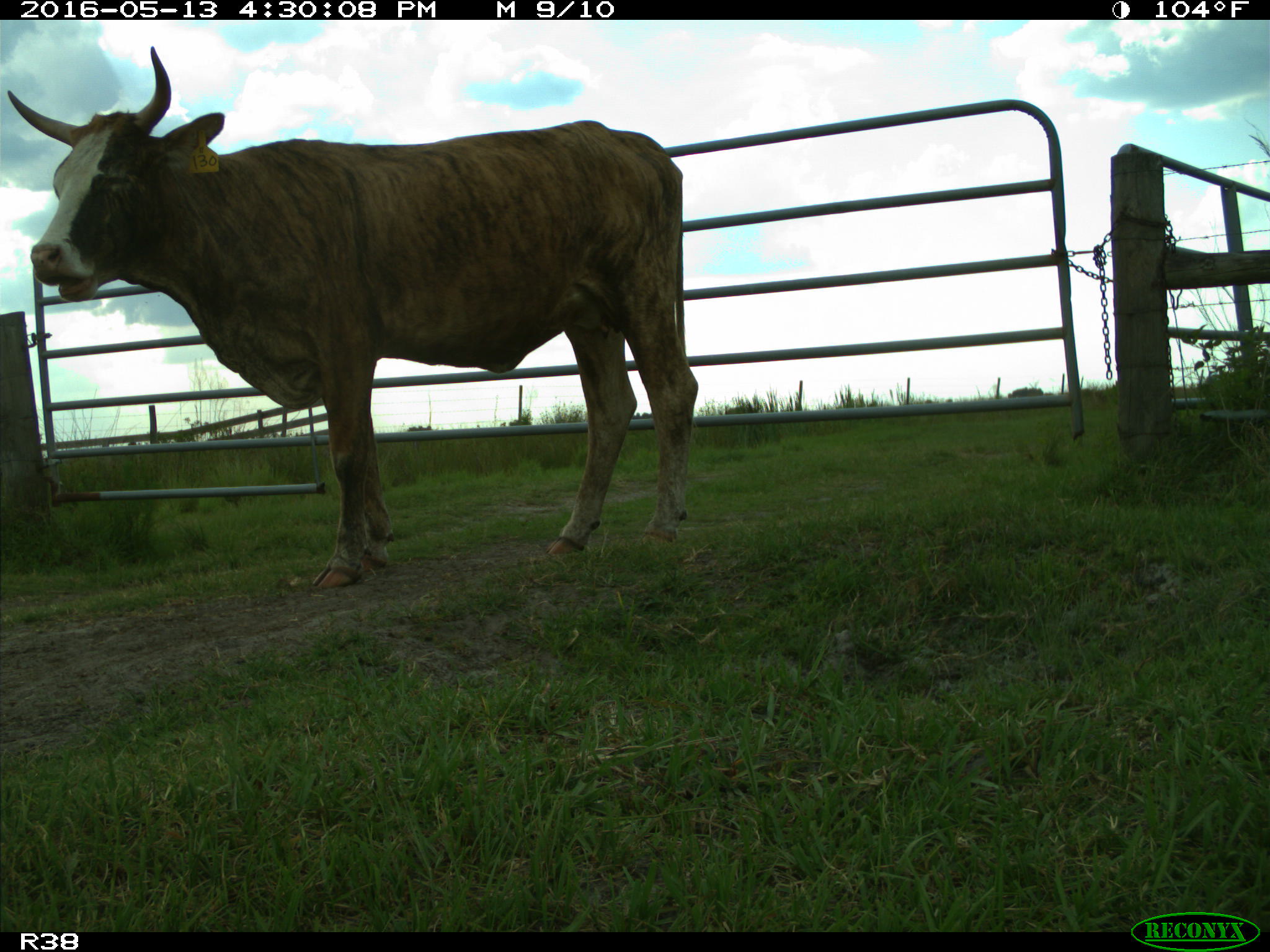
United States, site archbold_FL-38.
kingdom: Animalia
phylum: Chordata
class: Mammalia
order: Artiodactyla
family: Bovidae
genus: Bos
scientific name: Bos taurus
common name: domestic cow